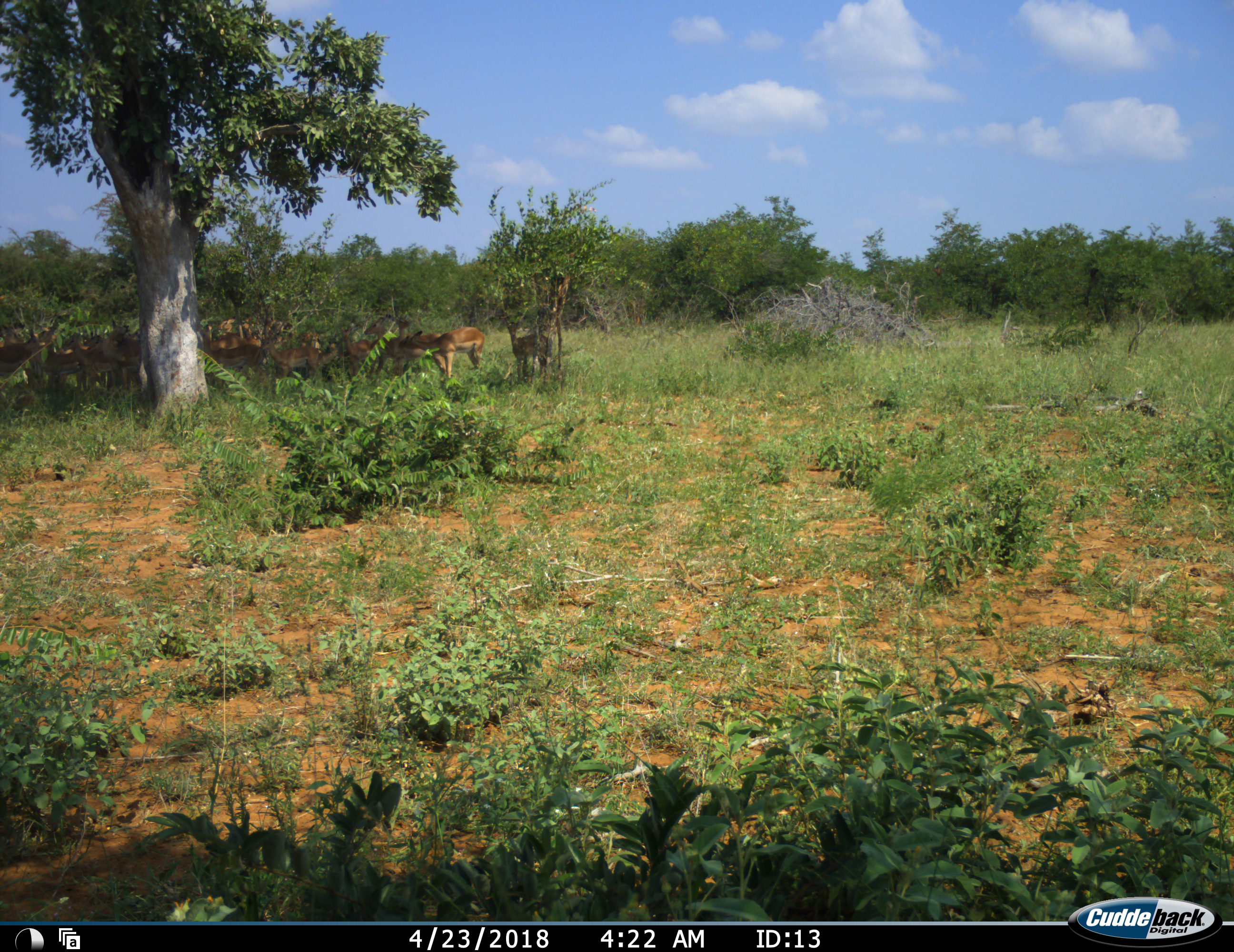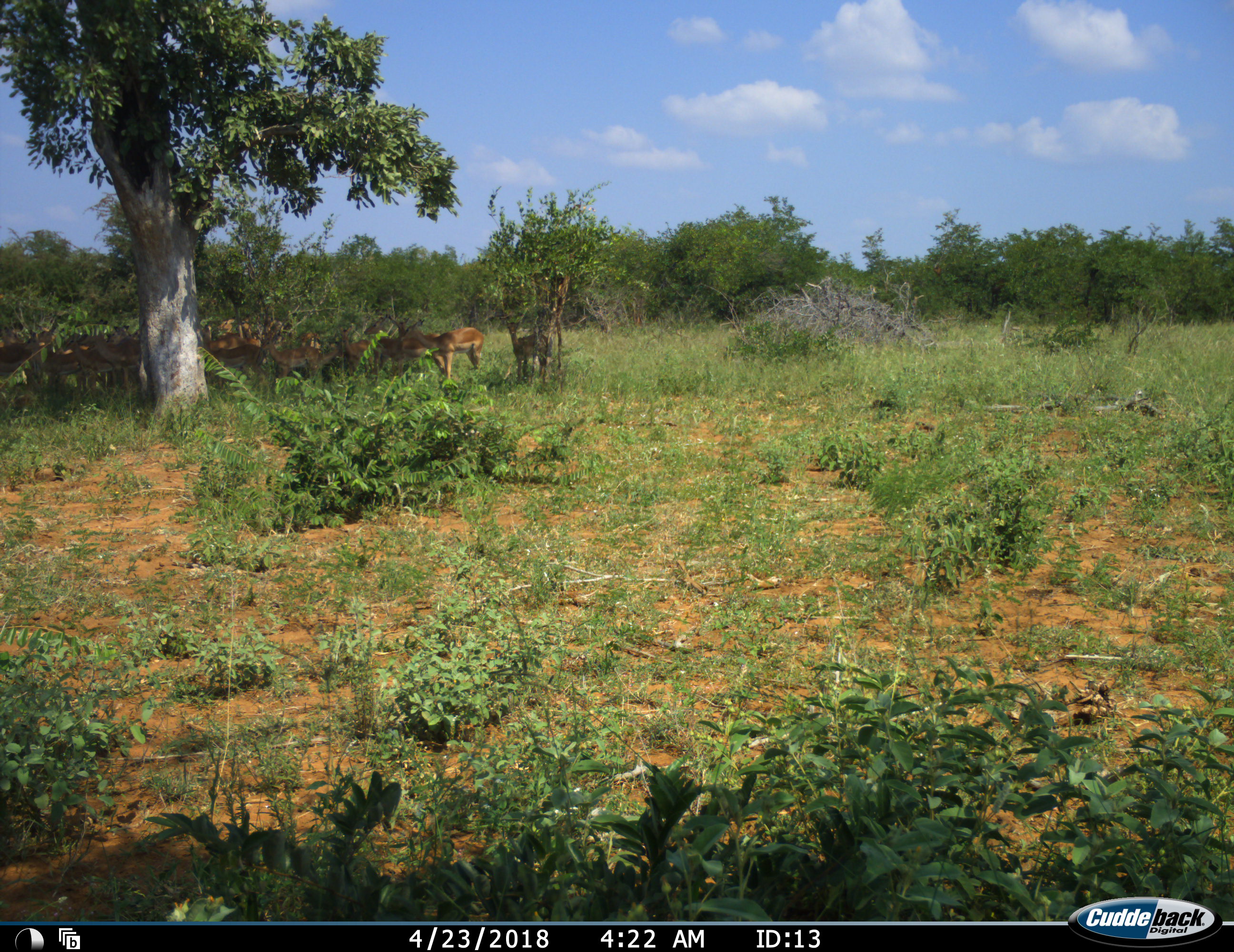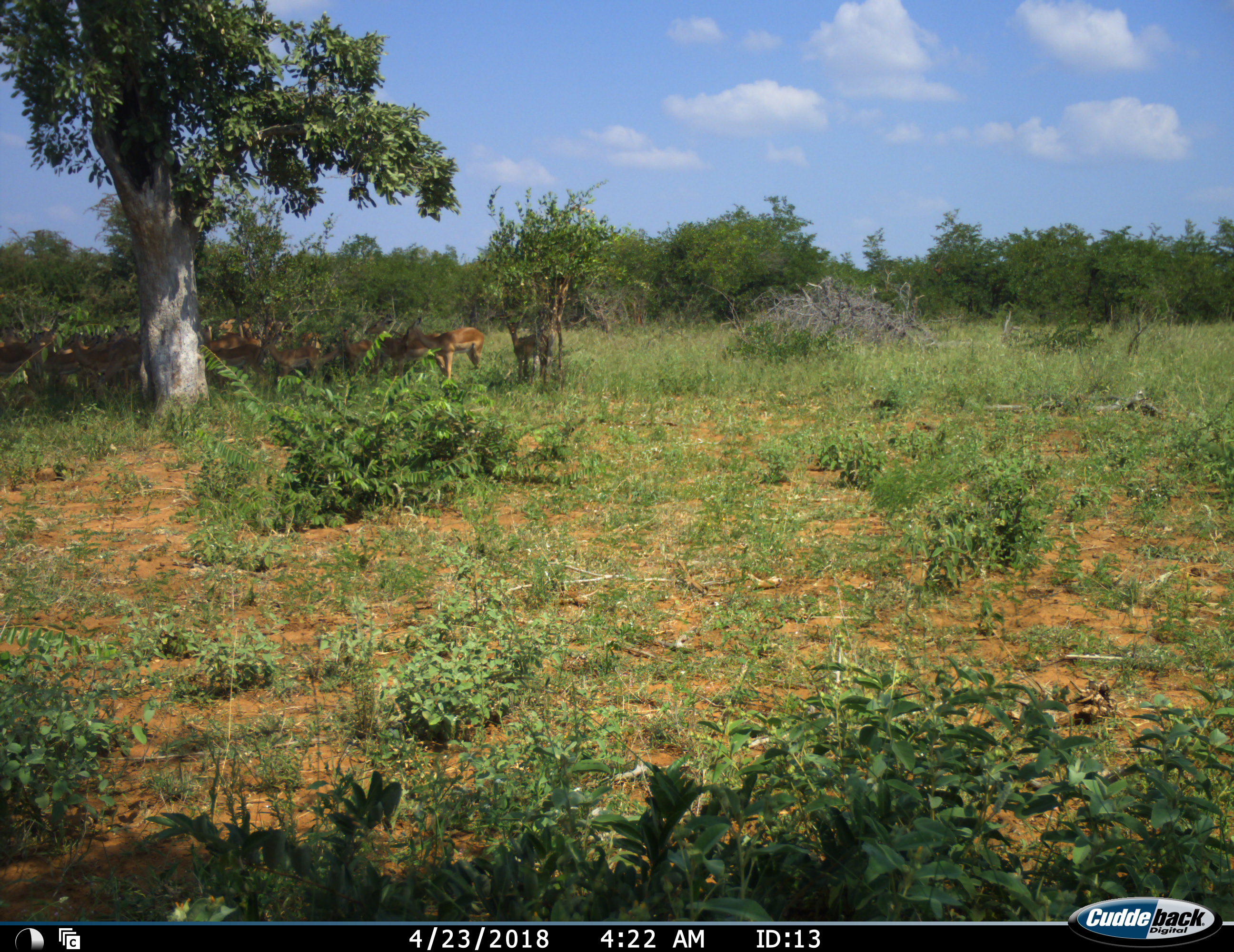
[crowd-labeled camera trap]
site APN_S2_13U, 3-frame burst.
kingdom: Animalia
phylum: Chordata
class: Mammalia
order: Artiodactyla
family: Bovidae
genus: Aepyceros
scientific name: Aepyceros melampus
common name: impala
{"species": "impala (Aepyceros melampus)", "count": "11-50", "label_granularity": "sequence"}